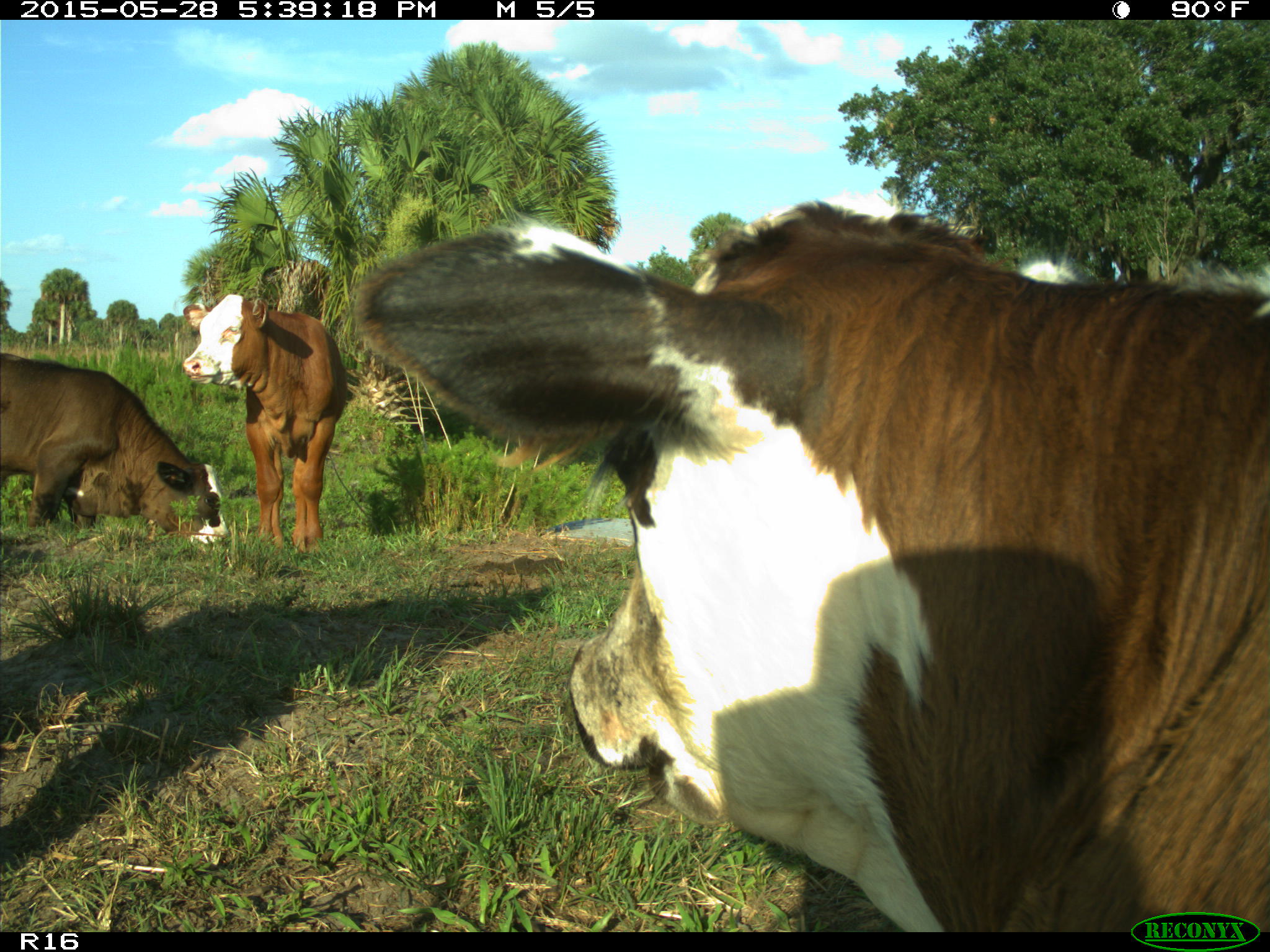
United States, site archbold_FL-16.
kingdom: Animalia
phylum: Chordata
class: Mammalia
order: Artiodactyla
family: Bovidae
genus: Bos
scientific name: Bos taurus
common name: domestic cow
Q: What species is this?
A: Bos taurus (domestic cow).